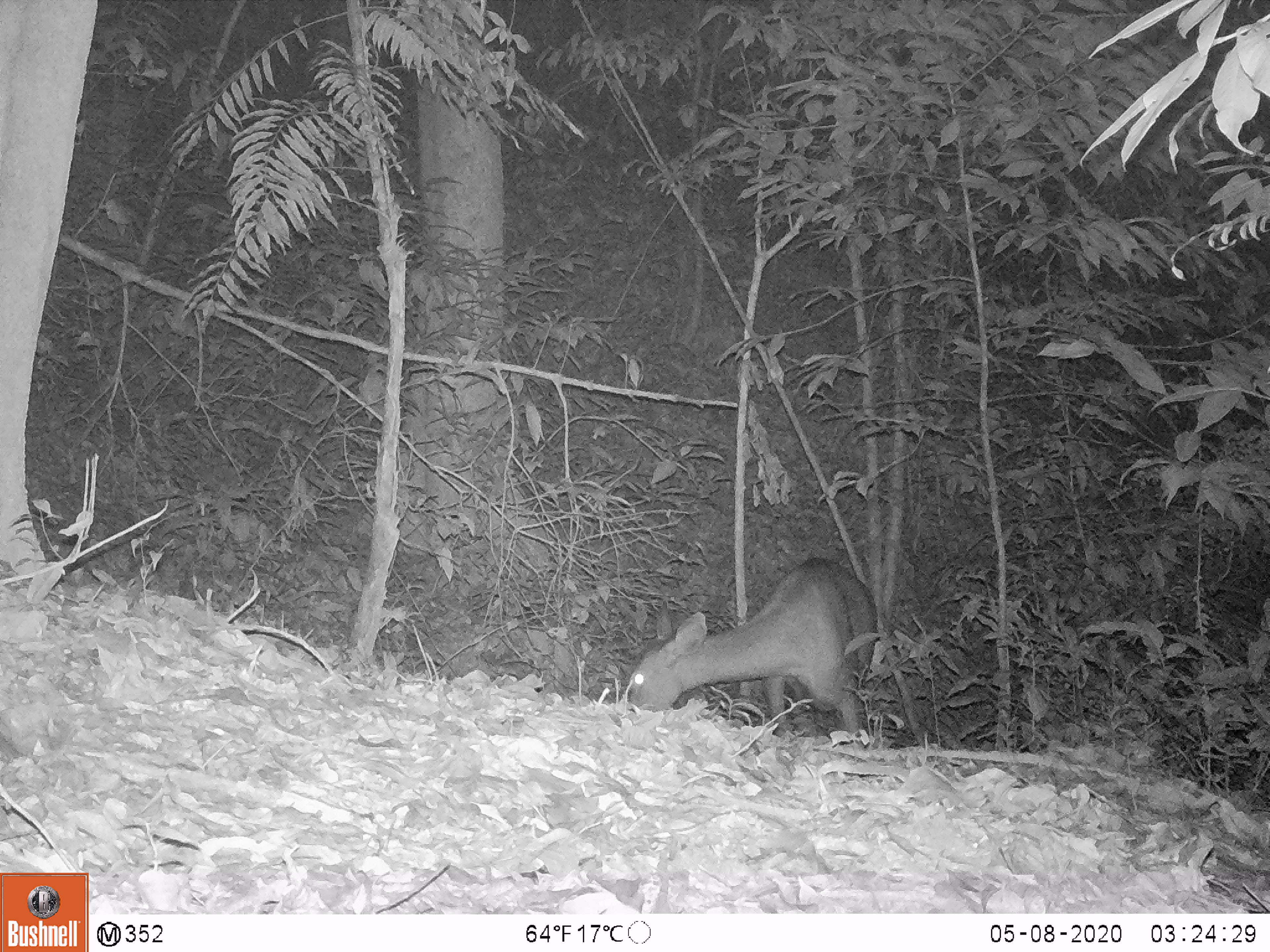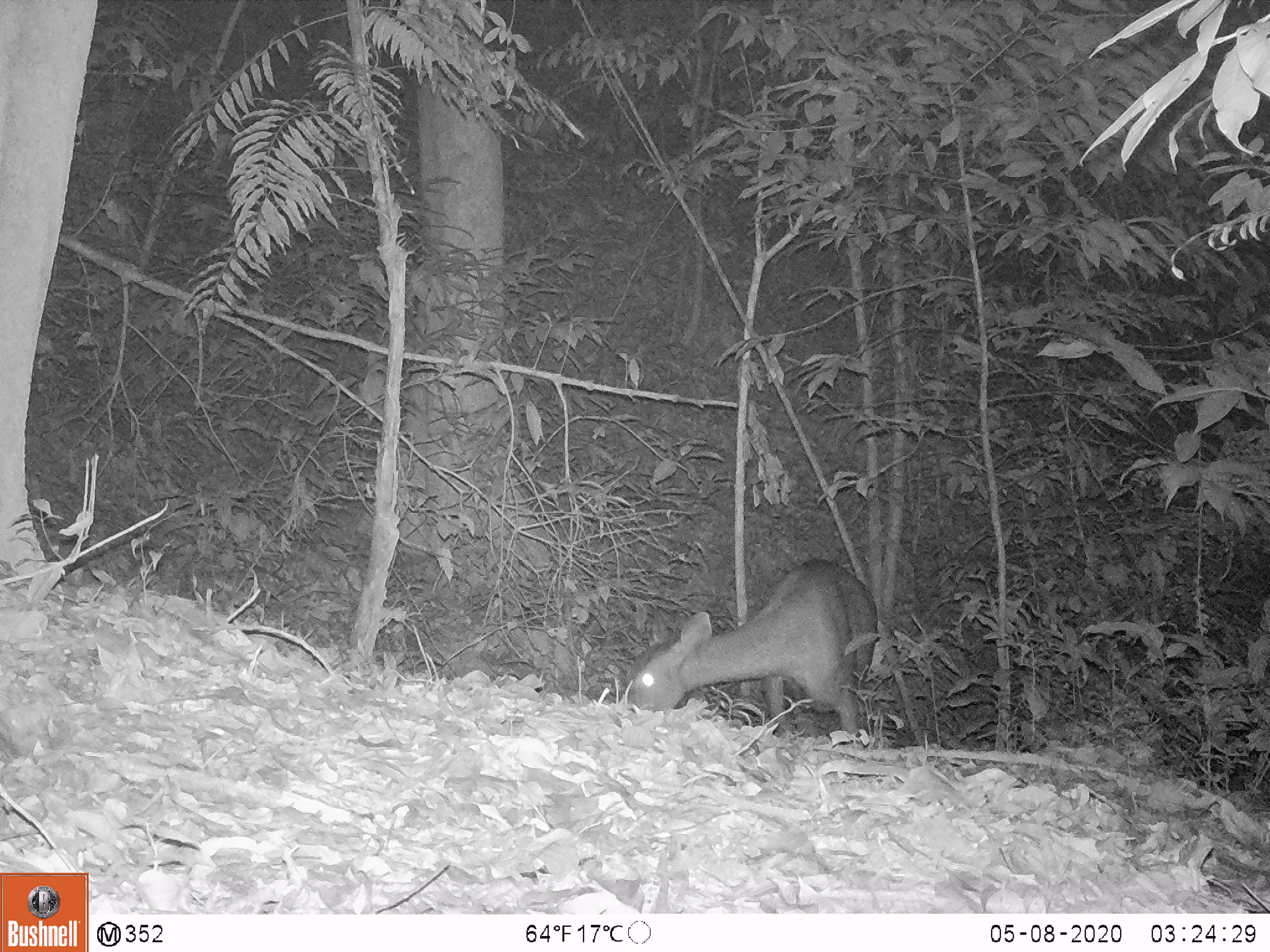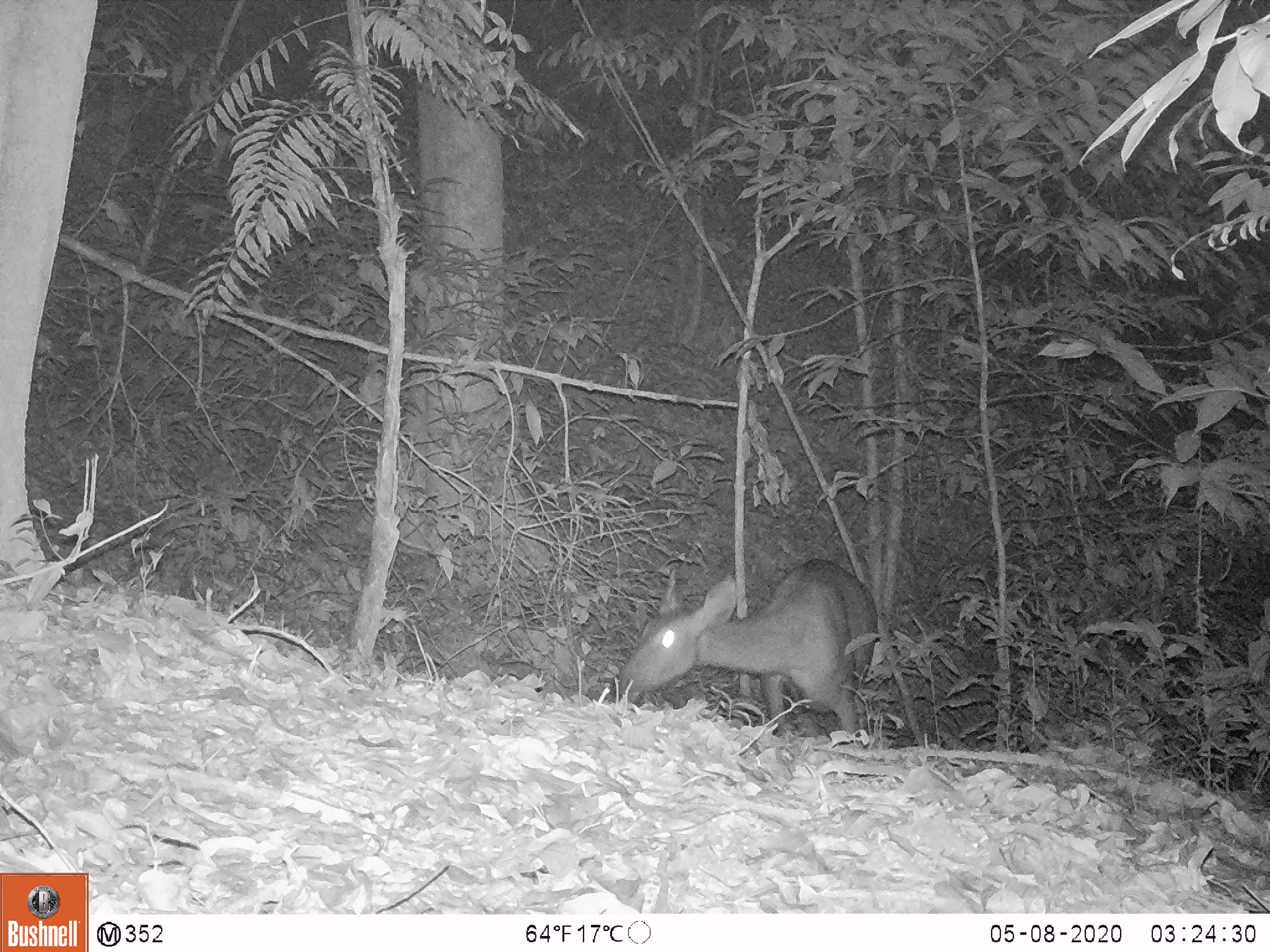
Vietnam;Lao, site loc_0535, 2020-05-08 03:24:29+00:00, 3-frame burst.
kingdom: Animalia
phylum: Chordata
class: Mammalia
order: Artiodactyla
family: Cervidae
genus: Rusa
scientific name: Rusa unicolor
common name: sambar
Sambar (Rusa unicolor). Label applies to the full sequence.